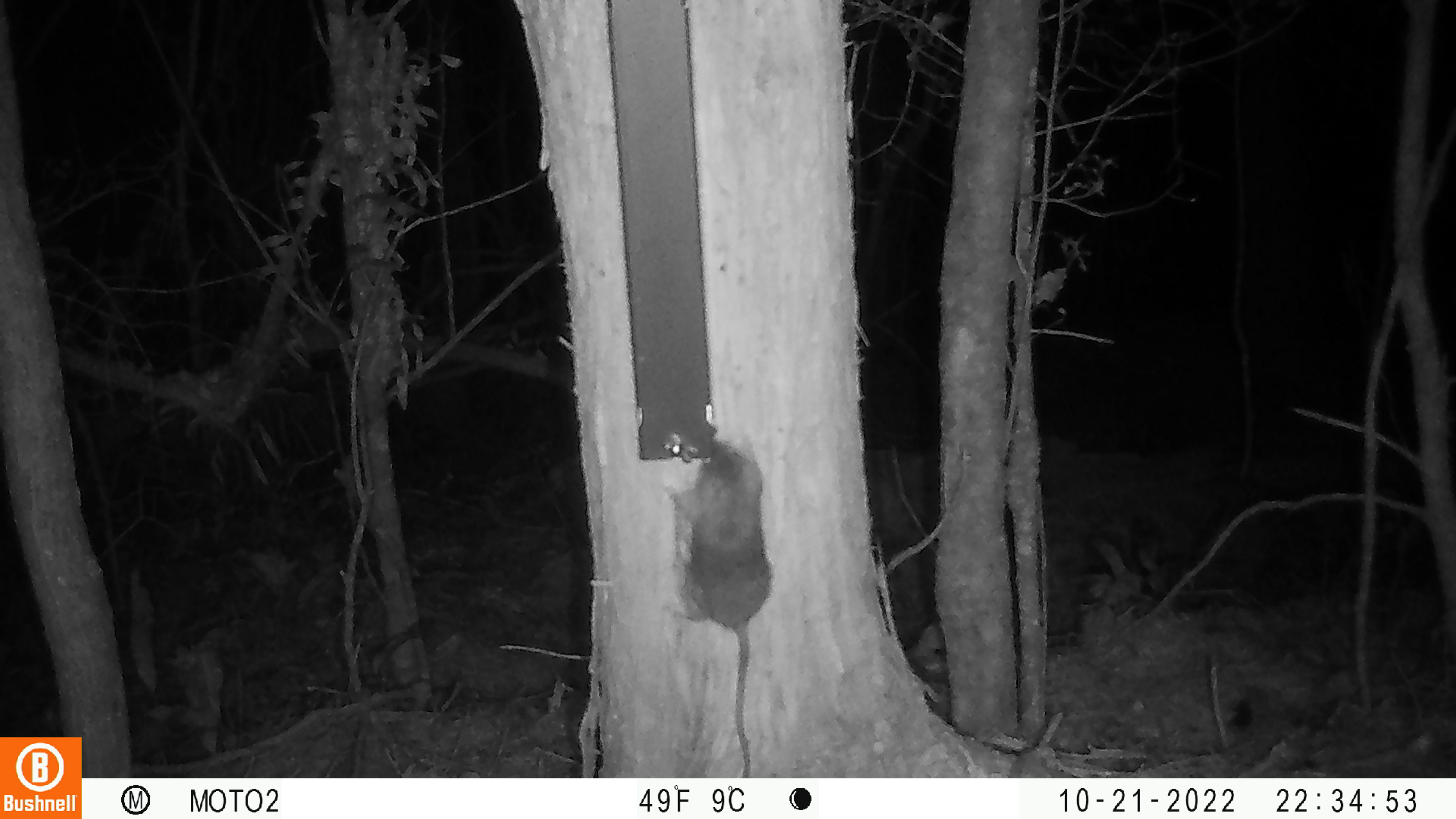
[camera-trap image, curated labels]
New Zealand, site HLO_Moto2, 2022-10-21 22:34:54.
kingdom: Animalia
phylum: Chordata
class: Mammalia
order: Rodentia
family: Muridae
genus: Rattus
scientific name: Rattus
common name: rat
Rat (Rattus).